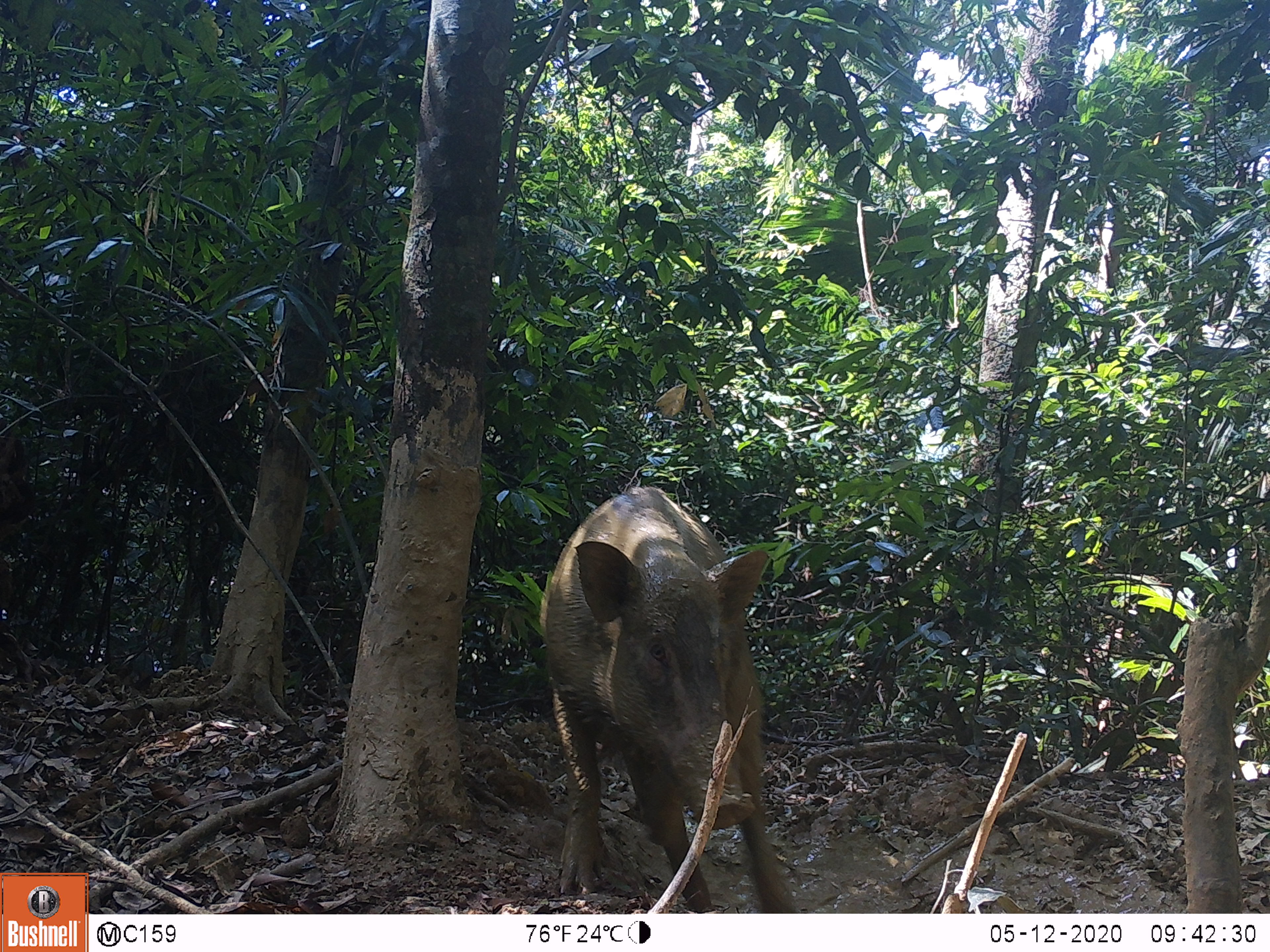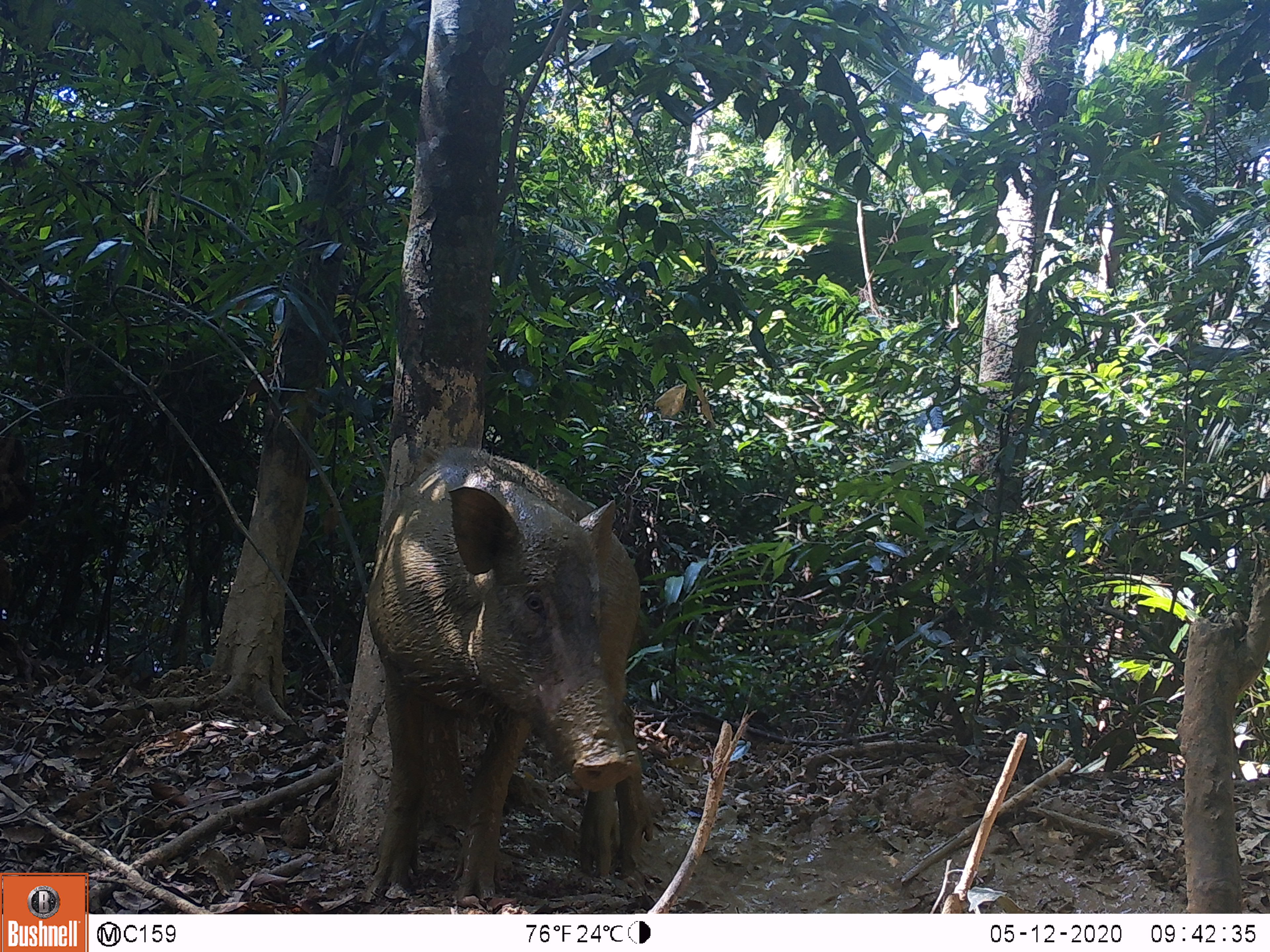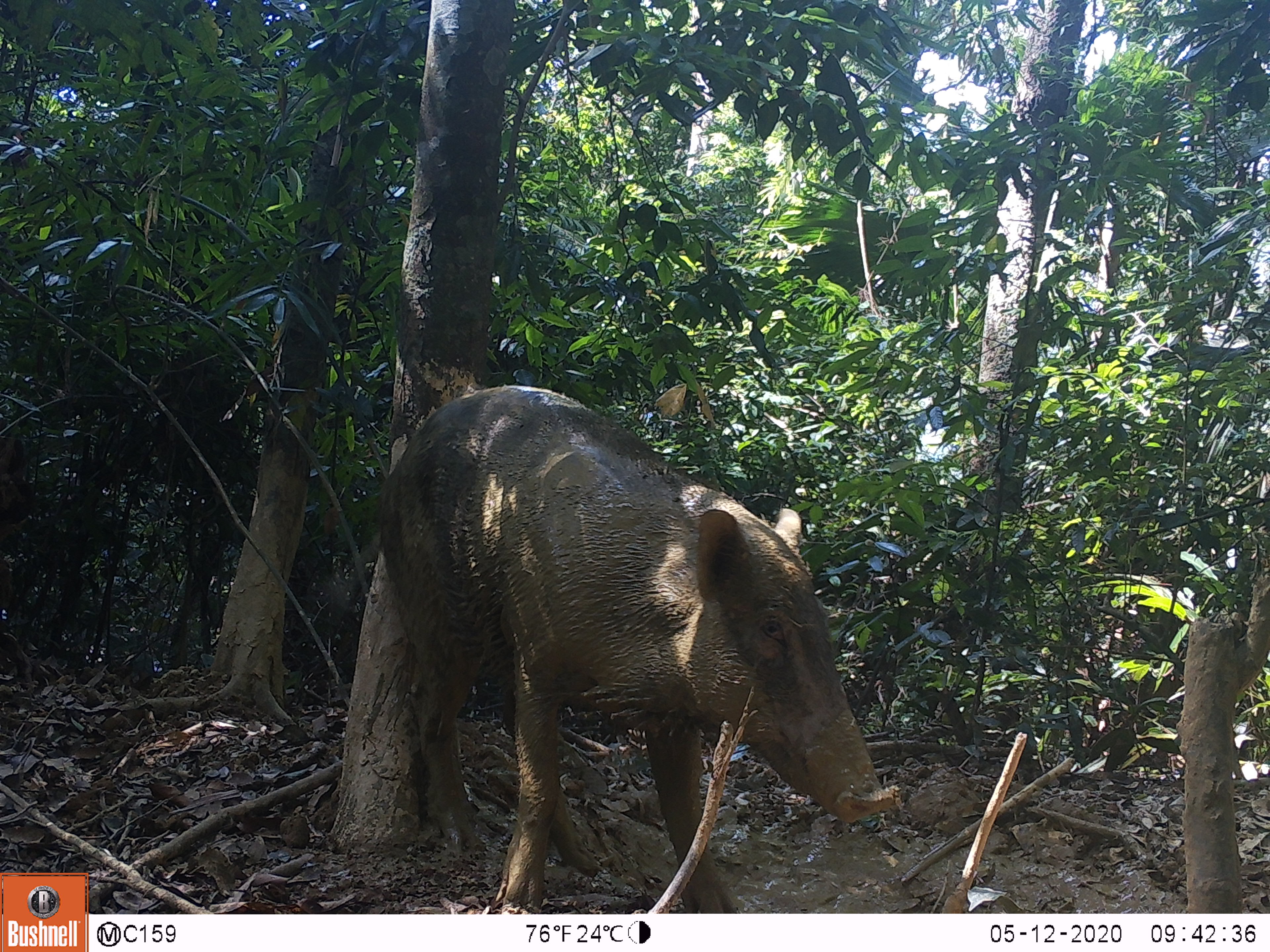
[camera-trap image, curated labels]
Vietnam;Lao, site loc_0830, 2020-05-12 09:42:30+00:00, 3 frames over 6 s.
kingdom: Animalia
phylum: Chordata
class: Mammalia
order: Artiodactyla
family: Suidae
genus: Sus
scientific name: Sus scrofa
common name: eurasian wild pig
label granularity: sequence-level